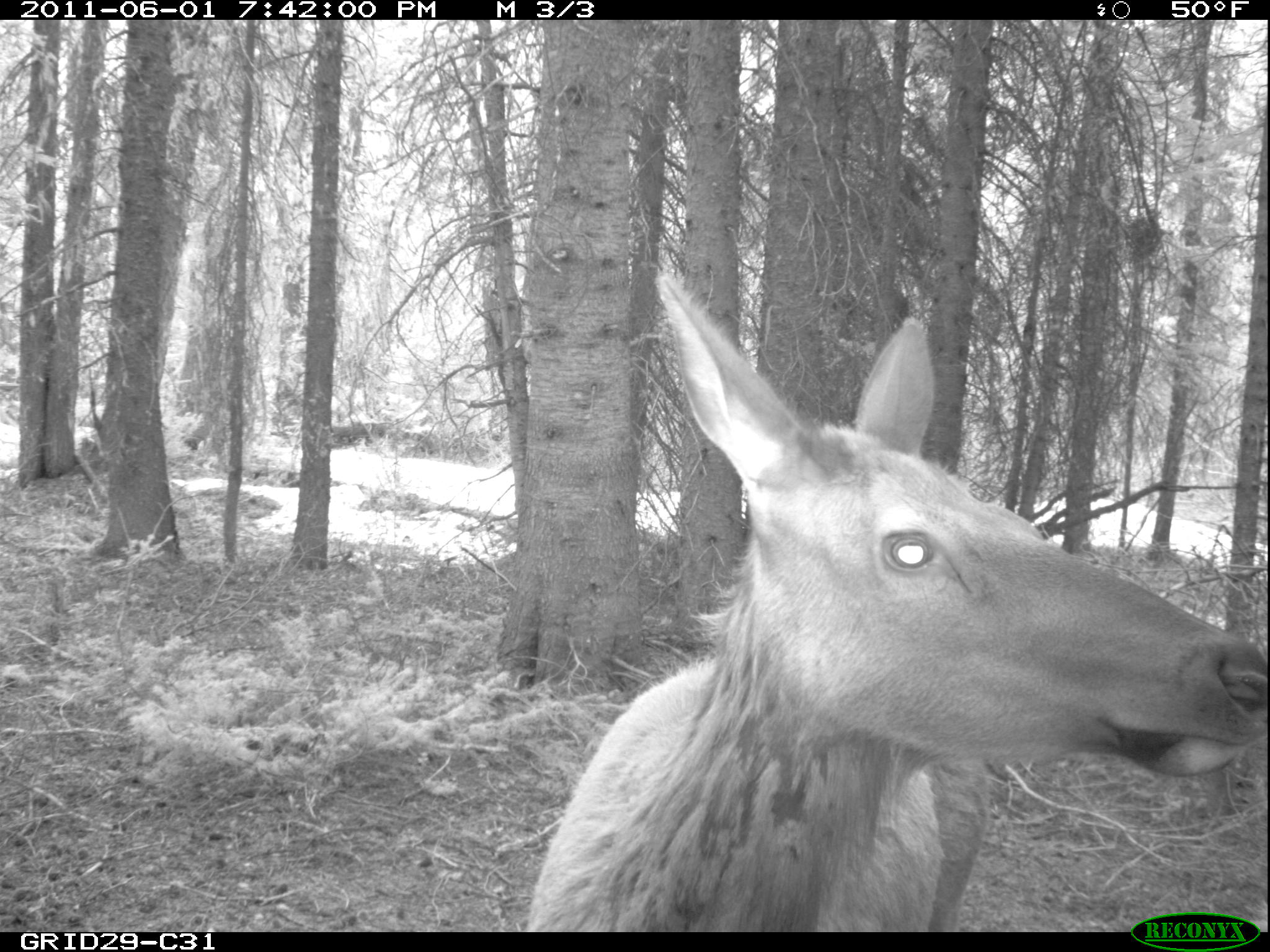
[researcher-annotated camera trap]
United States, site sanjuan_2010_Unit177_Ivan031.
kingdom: Animalia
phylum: Chordata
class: Mammalia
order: Artiodactyla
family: Cervidae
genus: Cervus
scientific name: Cervus elaphus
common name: red deer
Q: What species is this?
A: Cervus elaphus (red deer).